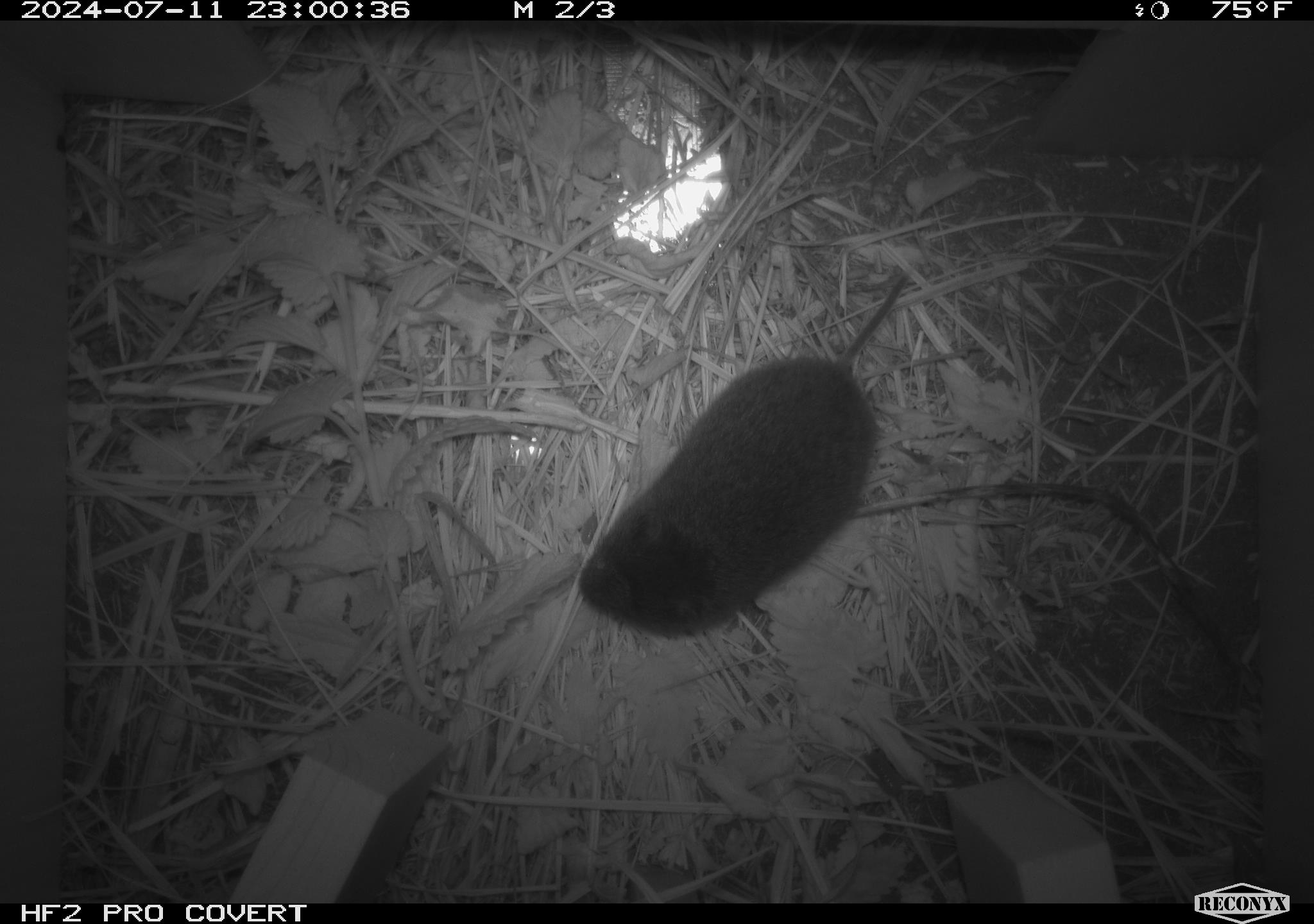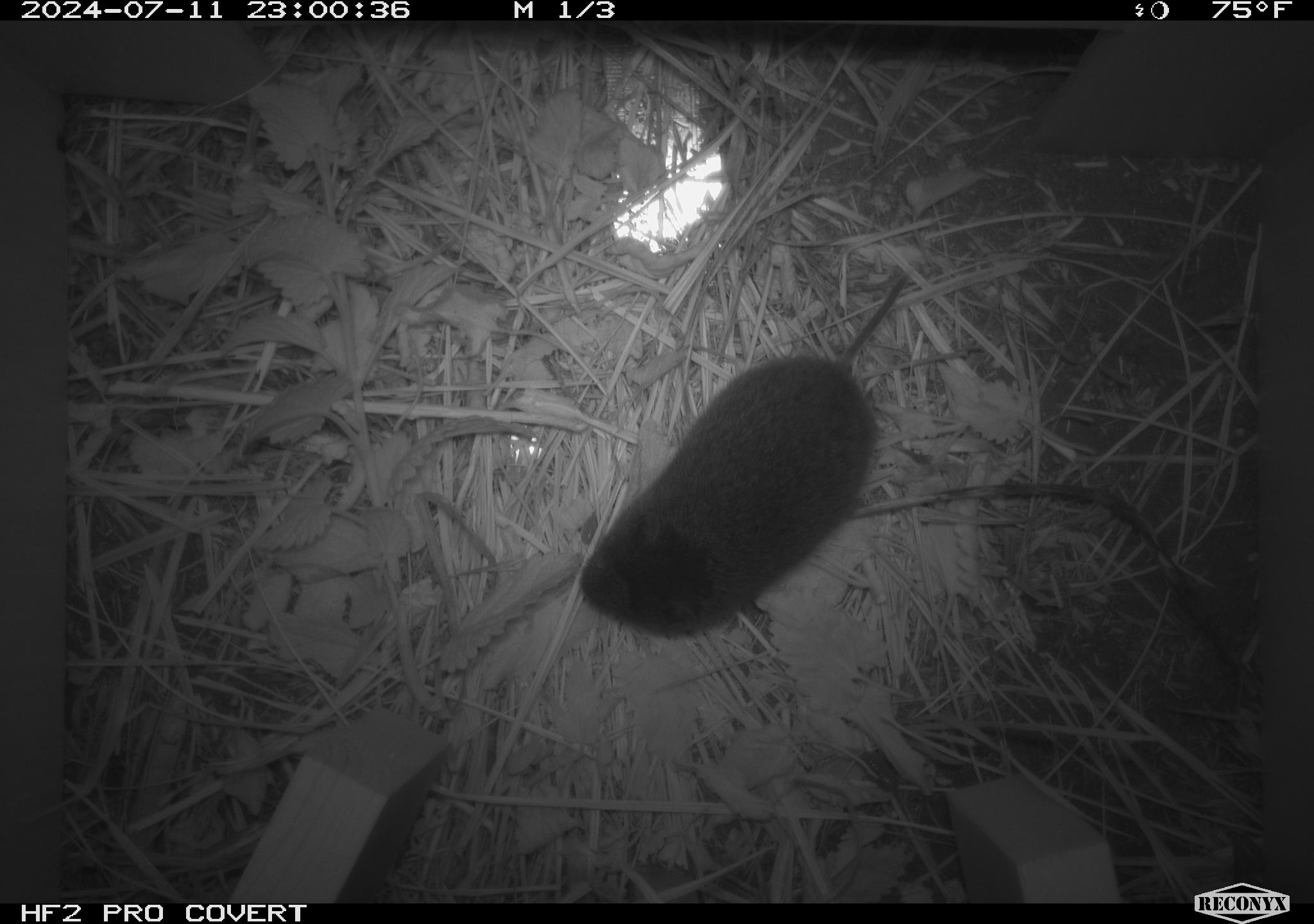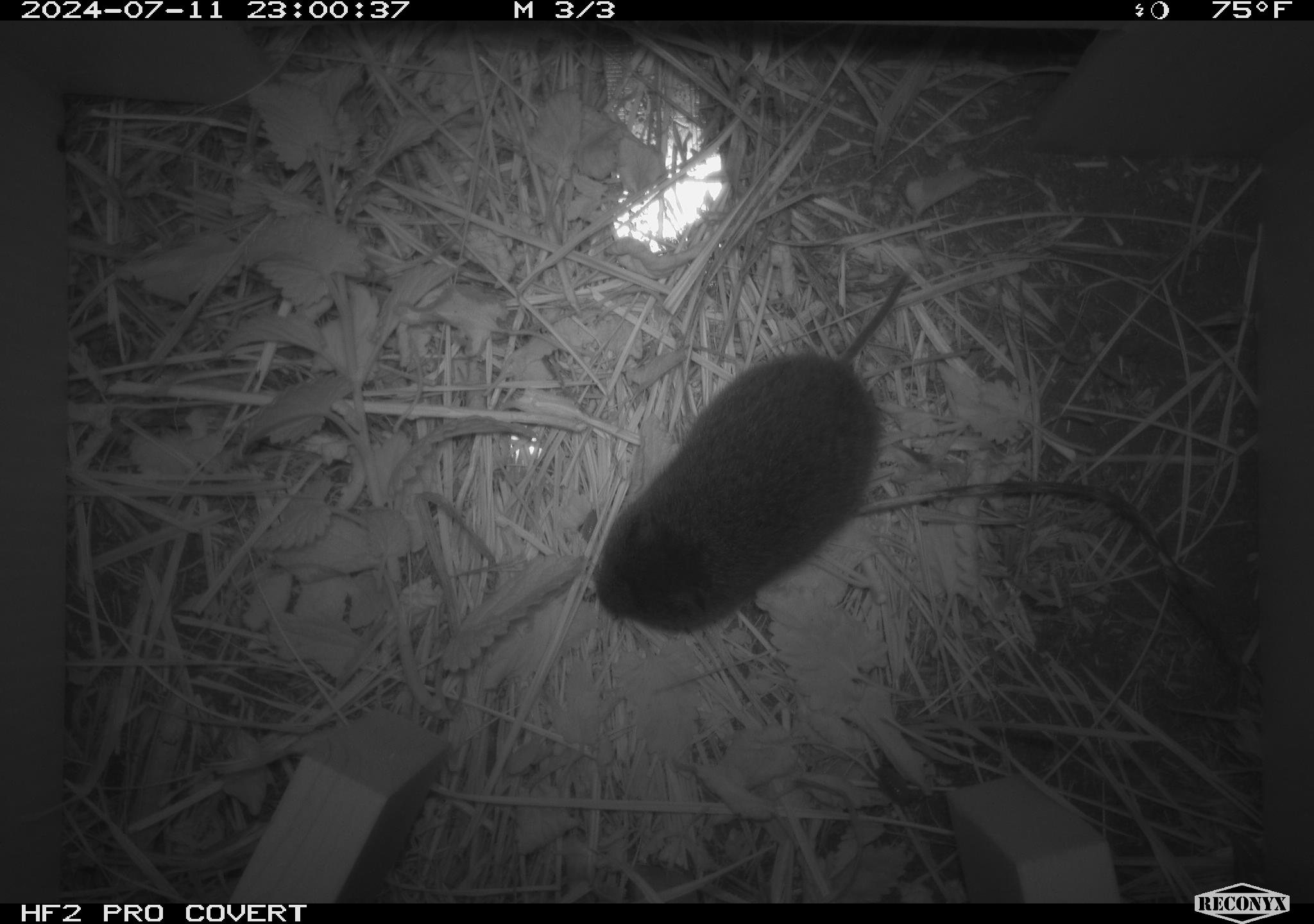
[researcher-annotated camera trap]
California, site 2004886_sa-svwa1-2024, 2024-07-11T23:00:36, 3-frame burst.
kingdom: Animalia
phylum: Chordata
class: Mammalia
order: Rodentia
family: Cricetidae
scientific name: Arvicolinae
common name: voles, lemmings, and muskrats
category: arvicolinae subfamily